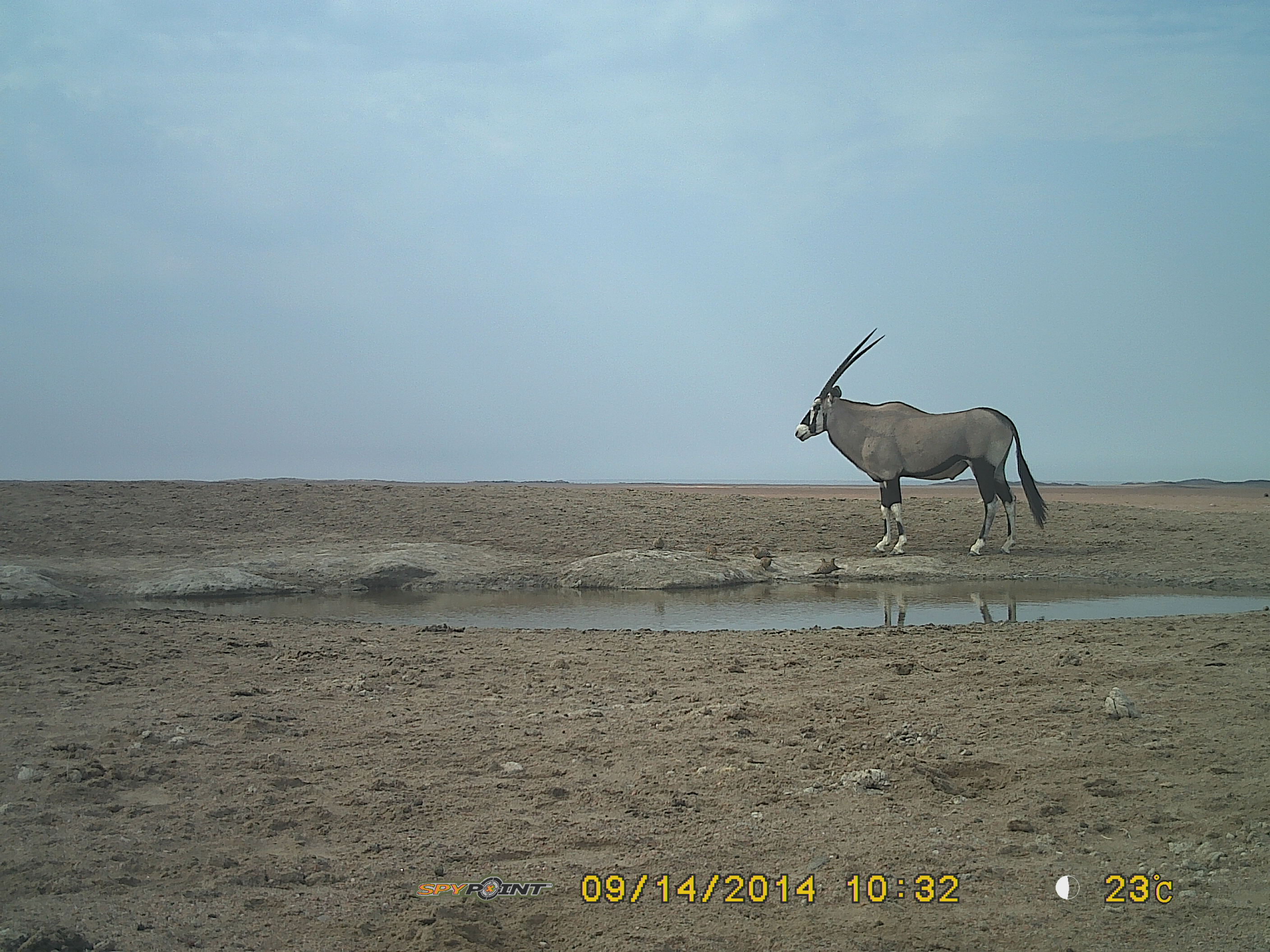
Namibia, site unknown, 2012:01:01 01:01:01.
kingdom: Animalia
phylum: Chordata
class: Mammalia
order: Artiodactyla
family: Bovidae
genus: Oryx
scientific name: Oryx gazella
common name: gemsbok